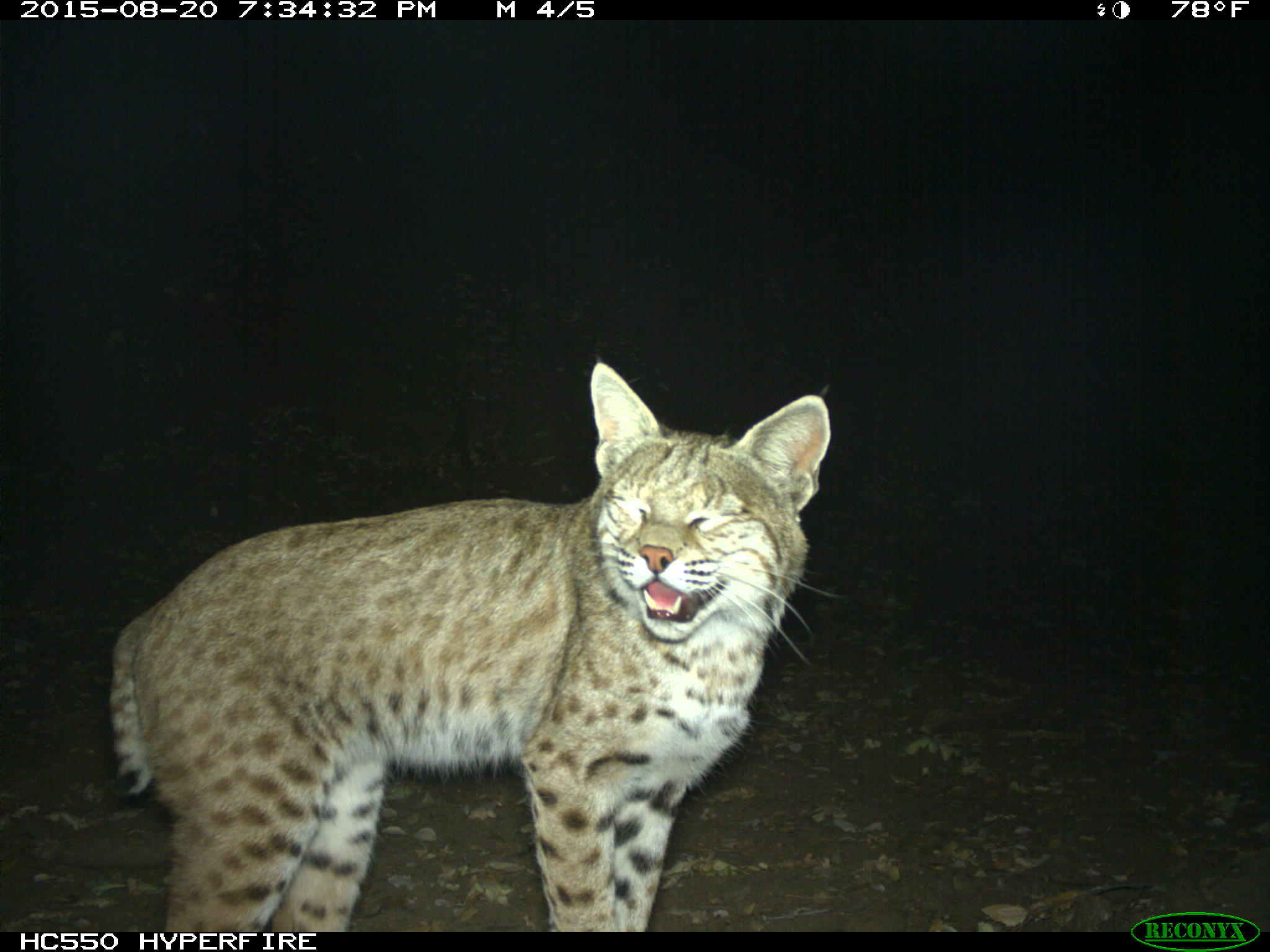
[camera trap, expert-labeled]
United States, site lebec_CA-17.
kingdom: Animalia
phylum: Chordata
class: Mammalia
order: Carnivora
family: Felidae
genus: Lynx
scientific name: Lynx rufus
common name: bobcat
Lynx rufus (bobcat).